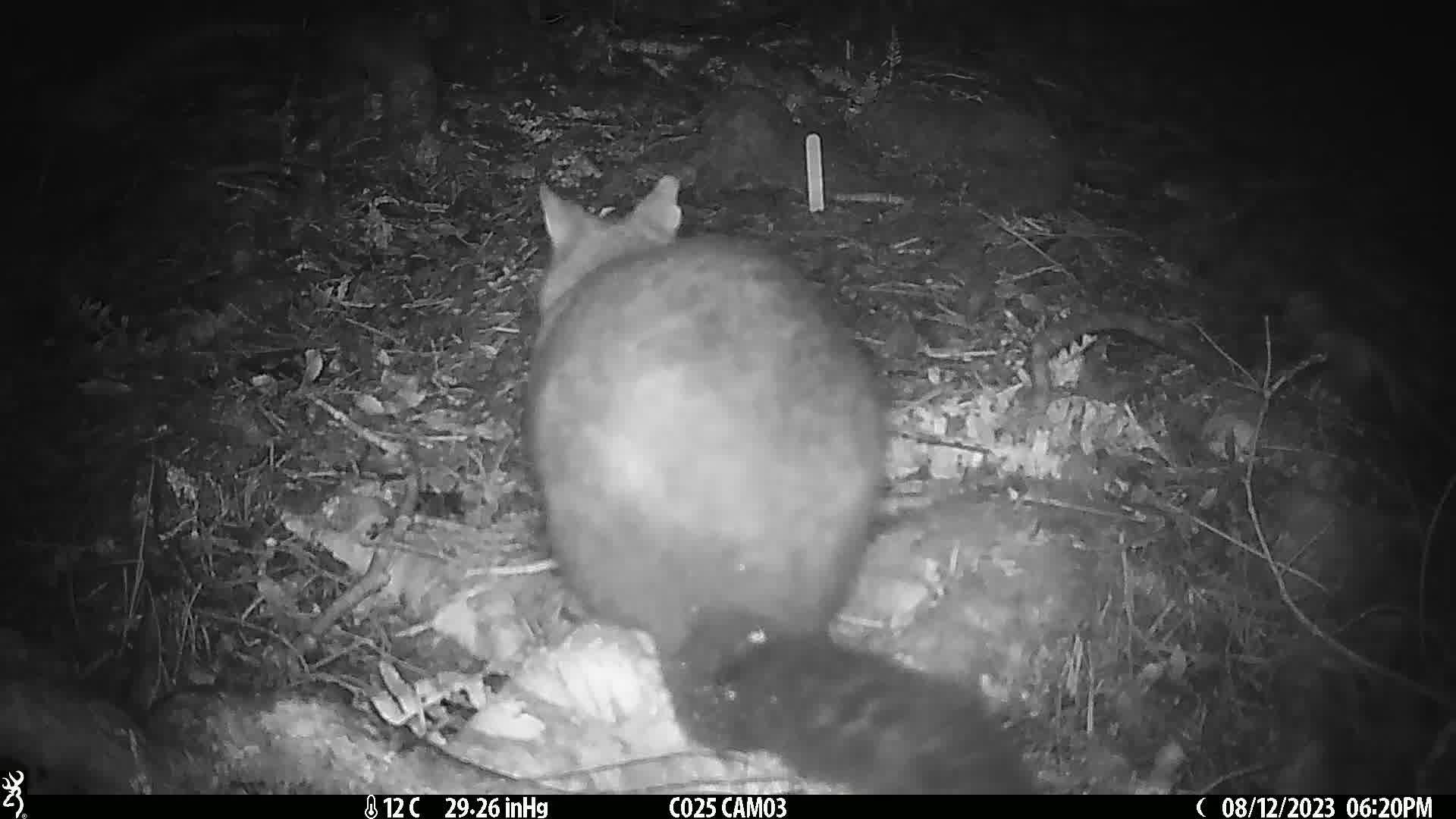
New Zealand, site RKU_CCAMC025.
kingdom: Animalia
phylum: Chordata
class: Mammalia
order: Diprotodontia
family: Phalangeridae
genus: Trichosurus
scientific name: Trichosurus vulpecula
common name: common brushtail possum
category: possum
Possum (common brushtail possum) (Trichosurus vulpecula).